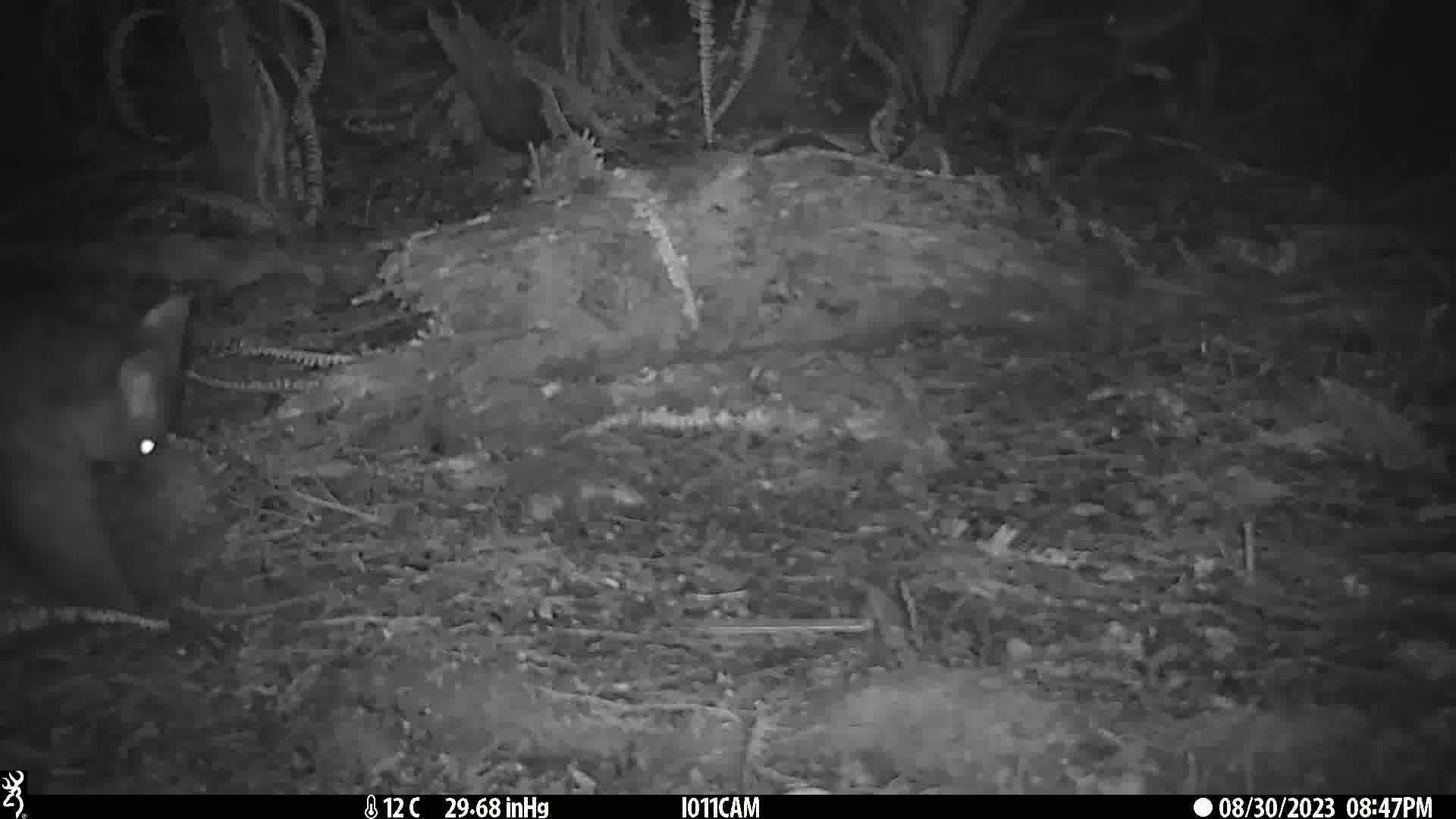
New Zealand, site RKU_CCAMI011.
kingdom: Animalia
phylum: Chordata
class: Mammalia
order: Diprotodontia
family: Phalangeridae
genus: Trichosurus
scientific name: Trichosurus vulpecula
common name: common brushtail possum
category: possum